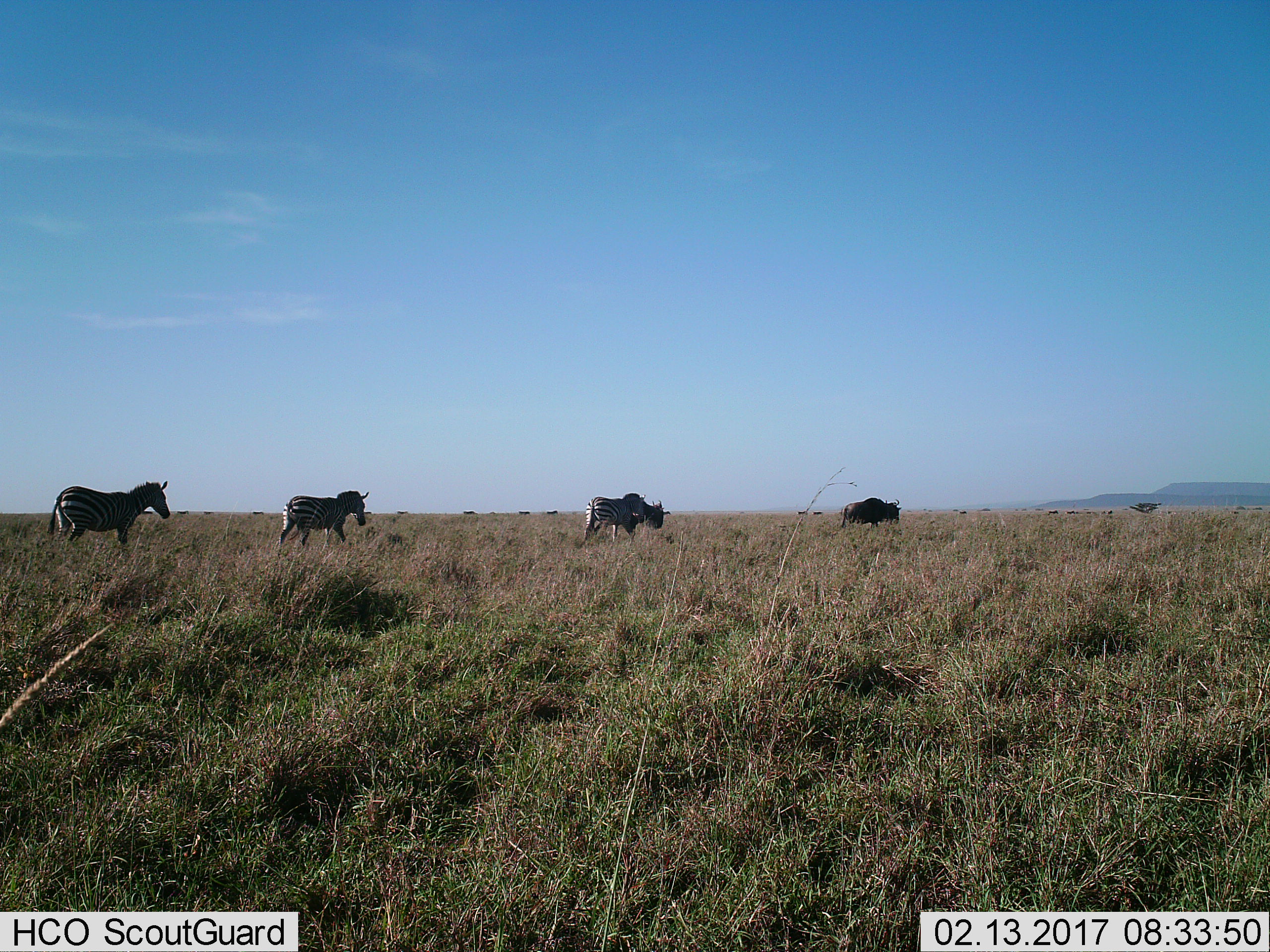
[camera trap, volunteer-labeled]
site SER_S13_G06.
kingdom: Animalia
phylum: Chordata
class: Mammalia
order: Artiodactyla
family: Bovidae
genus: Connochaetes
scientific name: Connochaetes taurinus taurinus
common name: blue wildebeest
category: wildebeestblue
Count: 2.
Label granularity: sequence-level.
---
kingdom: Animalia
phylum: Chordata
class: Mammalia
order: Perissodactyla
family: Equidae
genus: Equus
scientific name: Equus quagga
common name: plains zebra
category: zebraplains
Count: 3.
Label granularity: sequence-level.